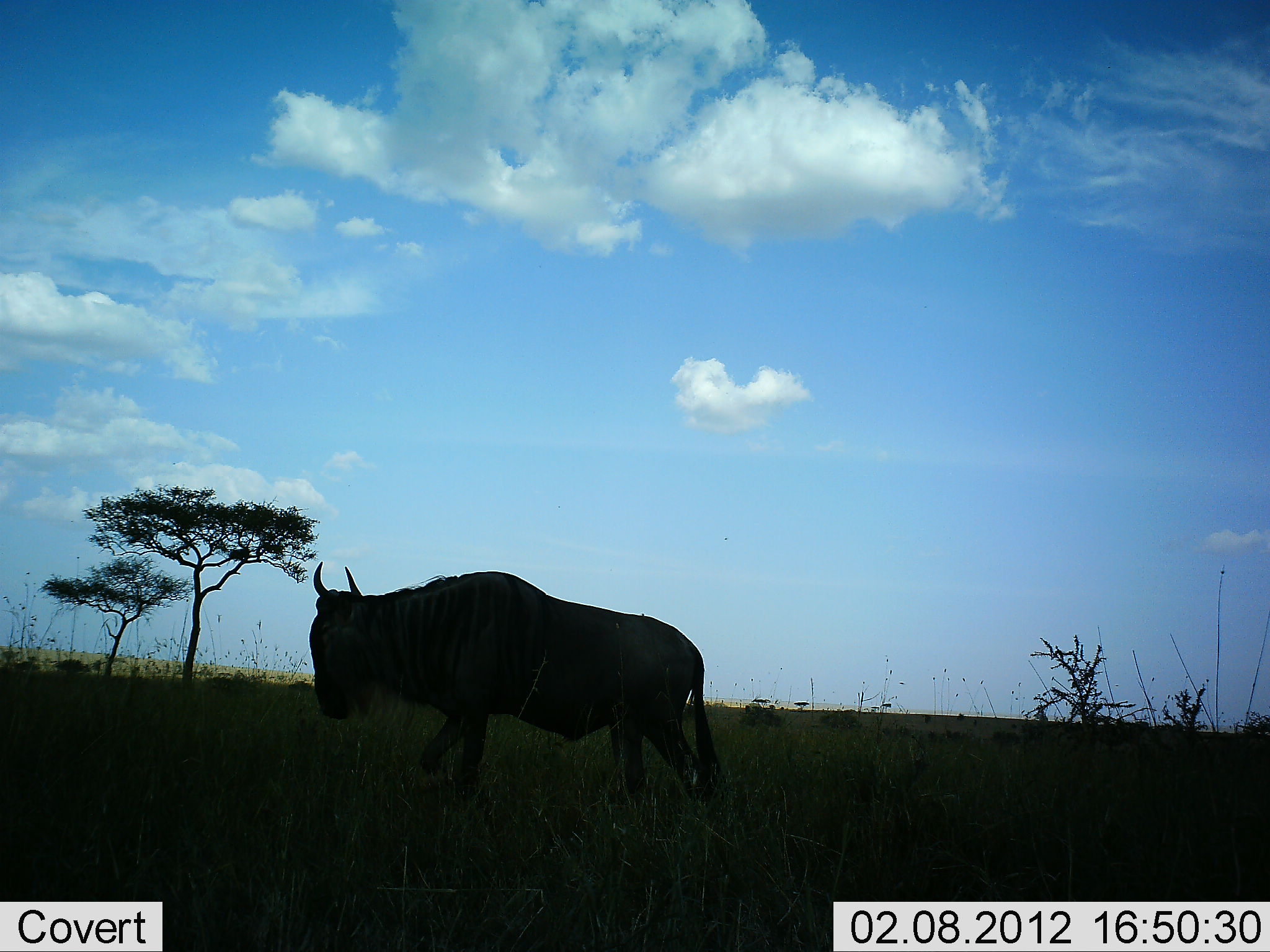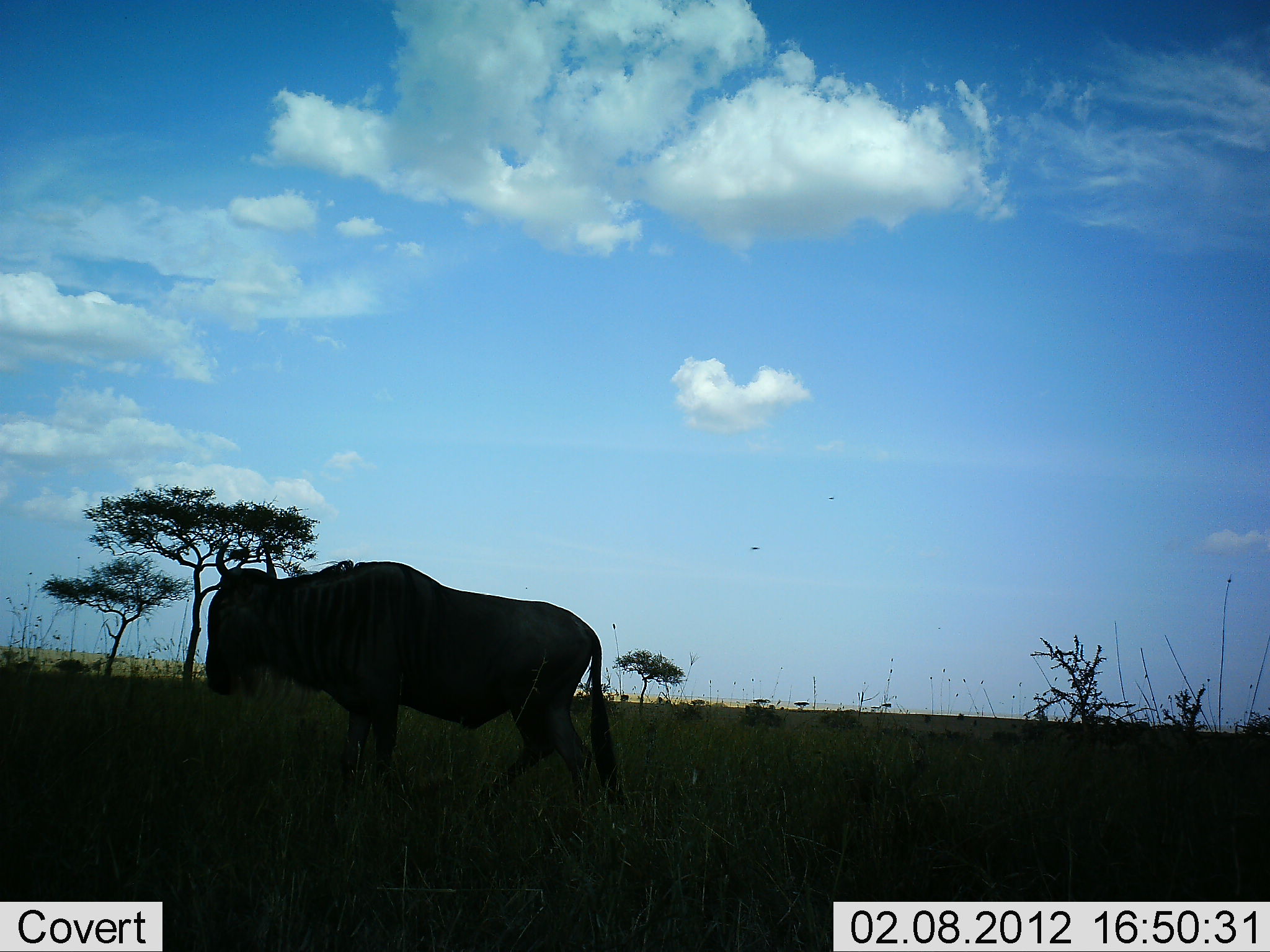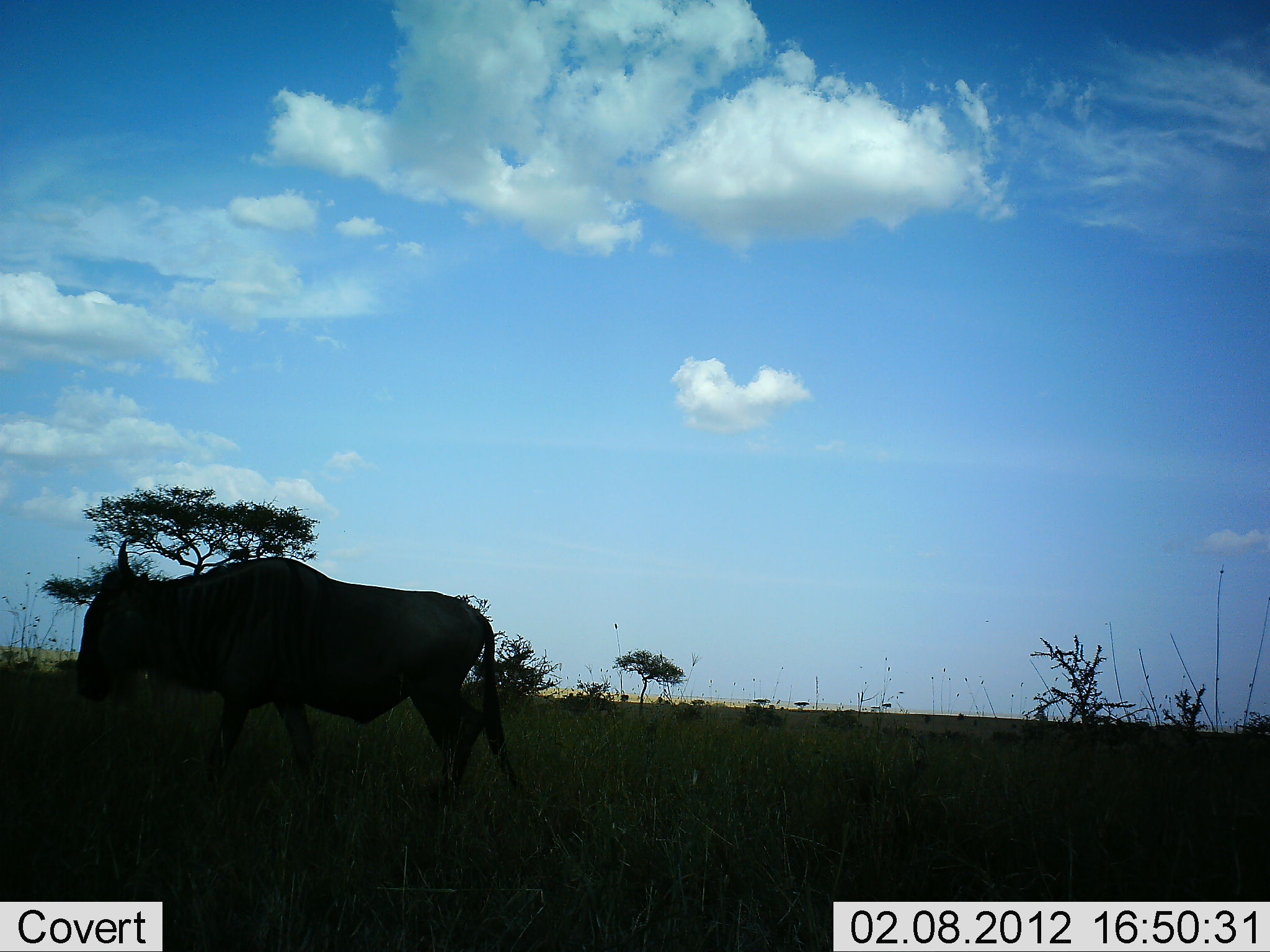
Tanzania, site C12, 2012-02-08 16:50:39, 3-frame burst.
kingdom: Animalia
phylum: Chordata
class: Mammalia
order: Artiodactyla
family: Bovidae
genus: Connochaetes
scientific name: Connochaetes taurinus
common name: blue wildebeest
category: wildebeest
Wildebeest (blue wildebeest) (Connochaetes taurinus), count 1. Behavior (volunteer vote fractions): standing 11%, resting 0%, moving 89%, interacting 0%. Young present (vote fraction): 0%. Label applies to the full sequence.